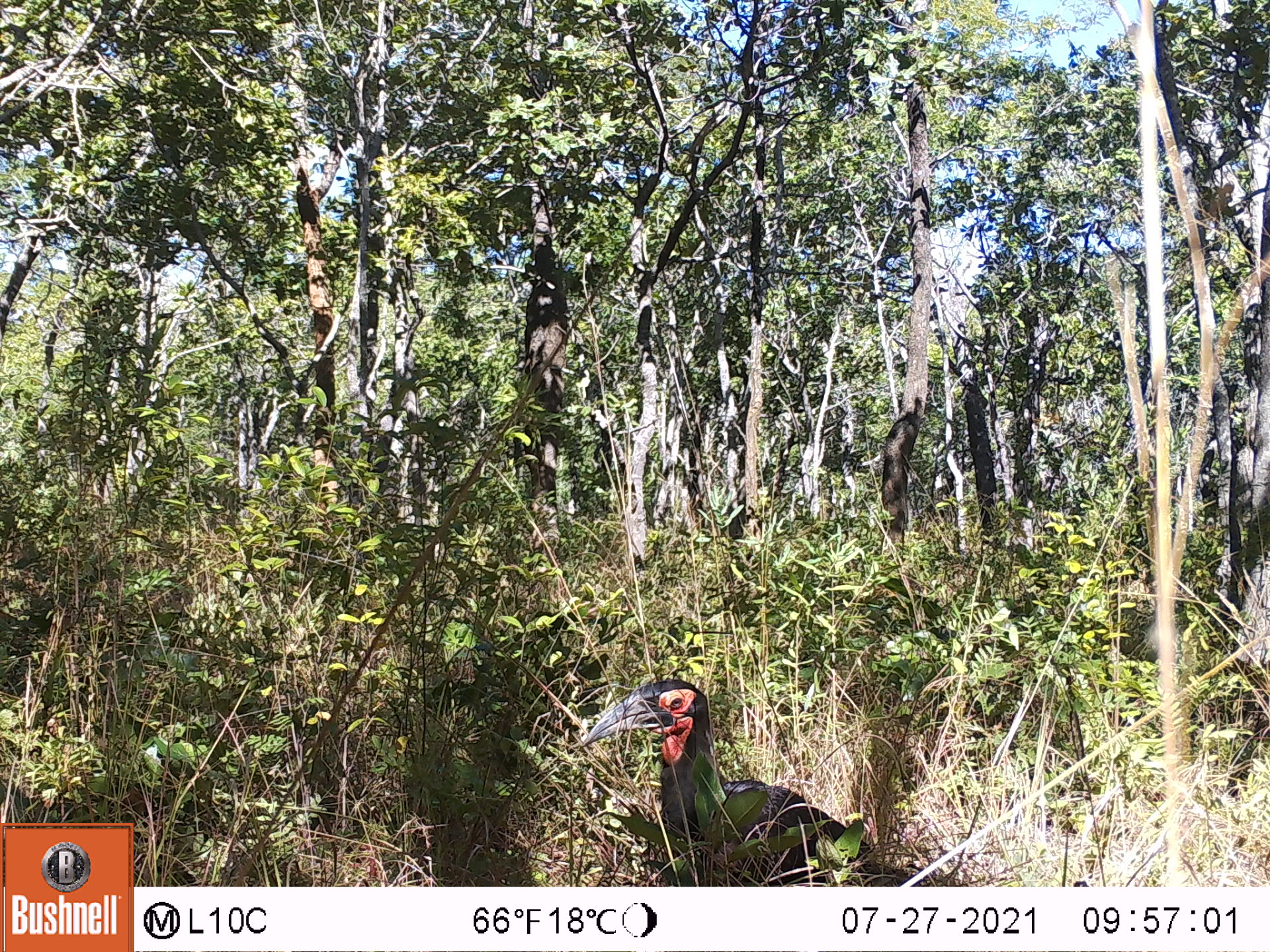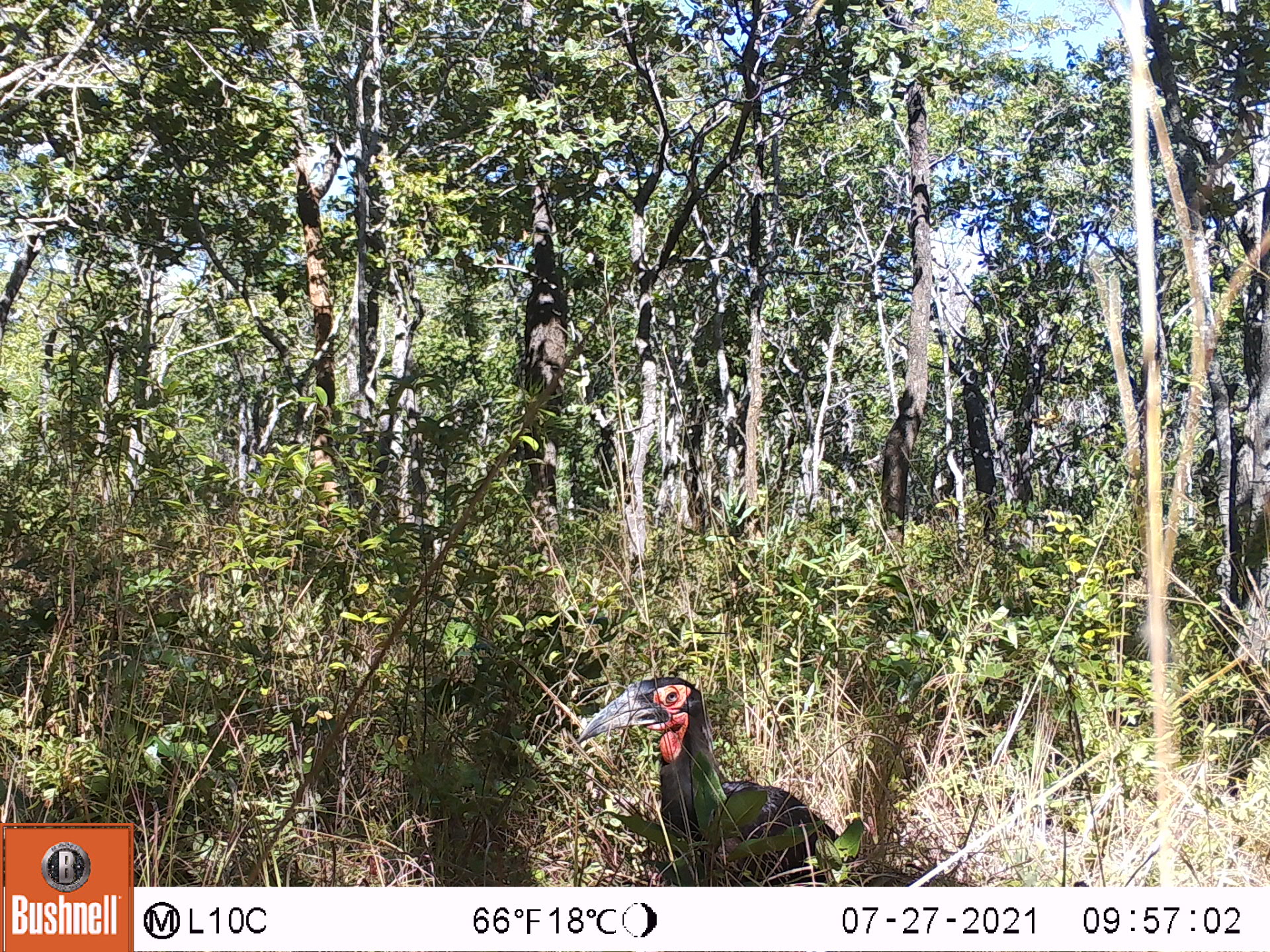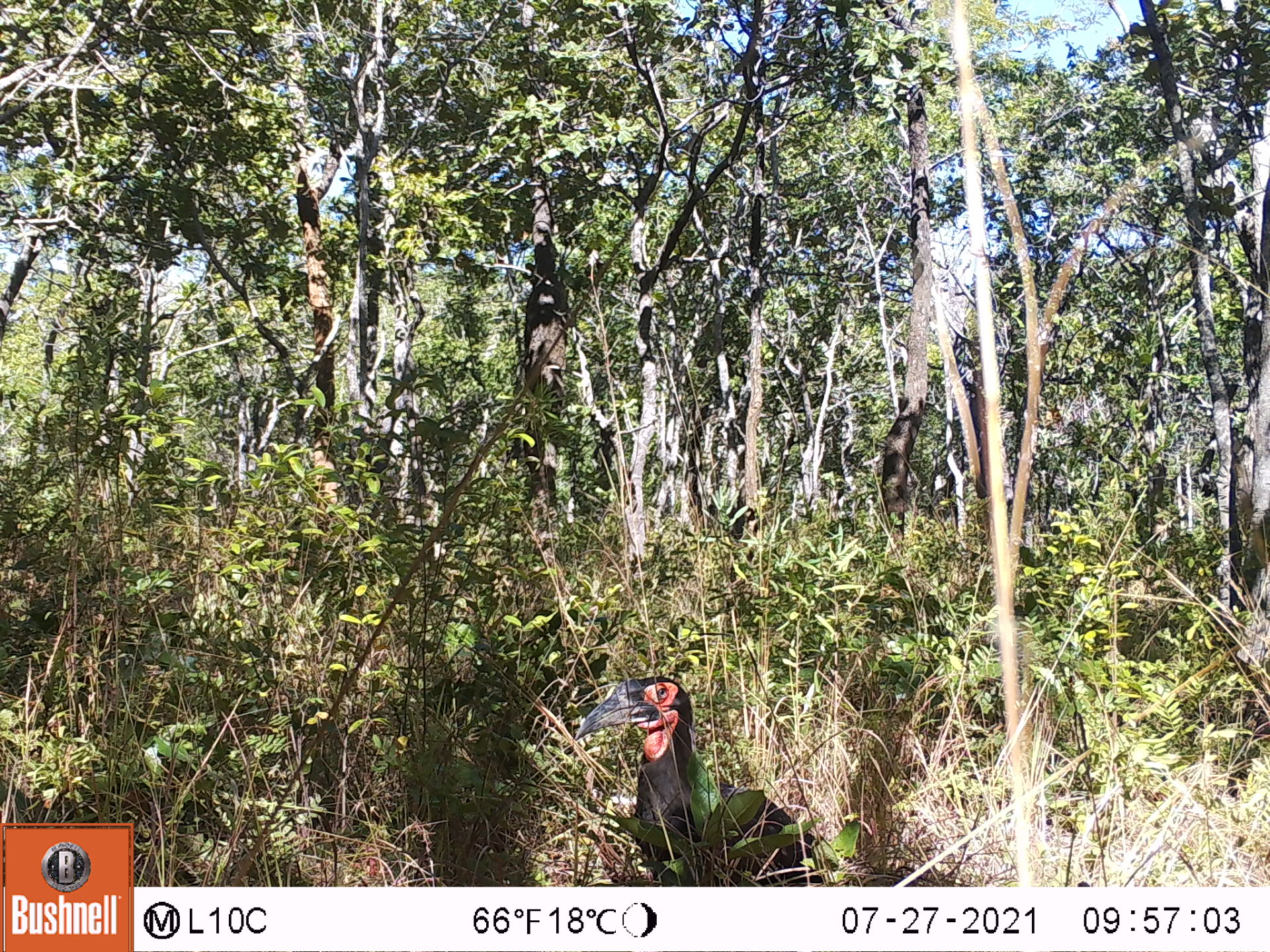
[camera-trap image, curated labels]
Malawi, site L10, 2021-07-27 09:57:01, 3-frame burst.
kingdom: Animalia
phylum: Chordata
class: Aves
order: Bucerotiformes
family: Bucorvidae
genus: Bucorvus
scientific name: Bucorvus leadbeateri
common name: southern ground hornbill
Southern ground hornbill (Bucorvus leadbeateri), count 1.